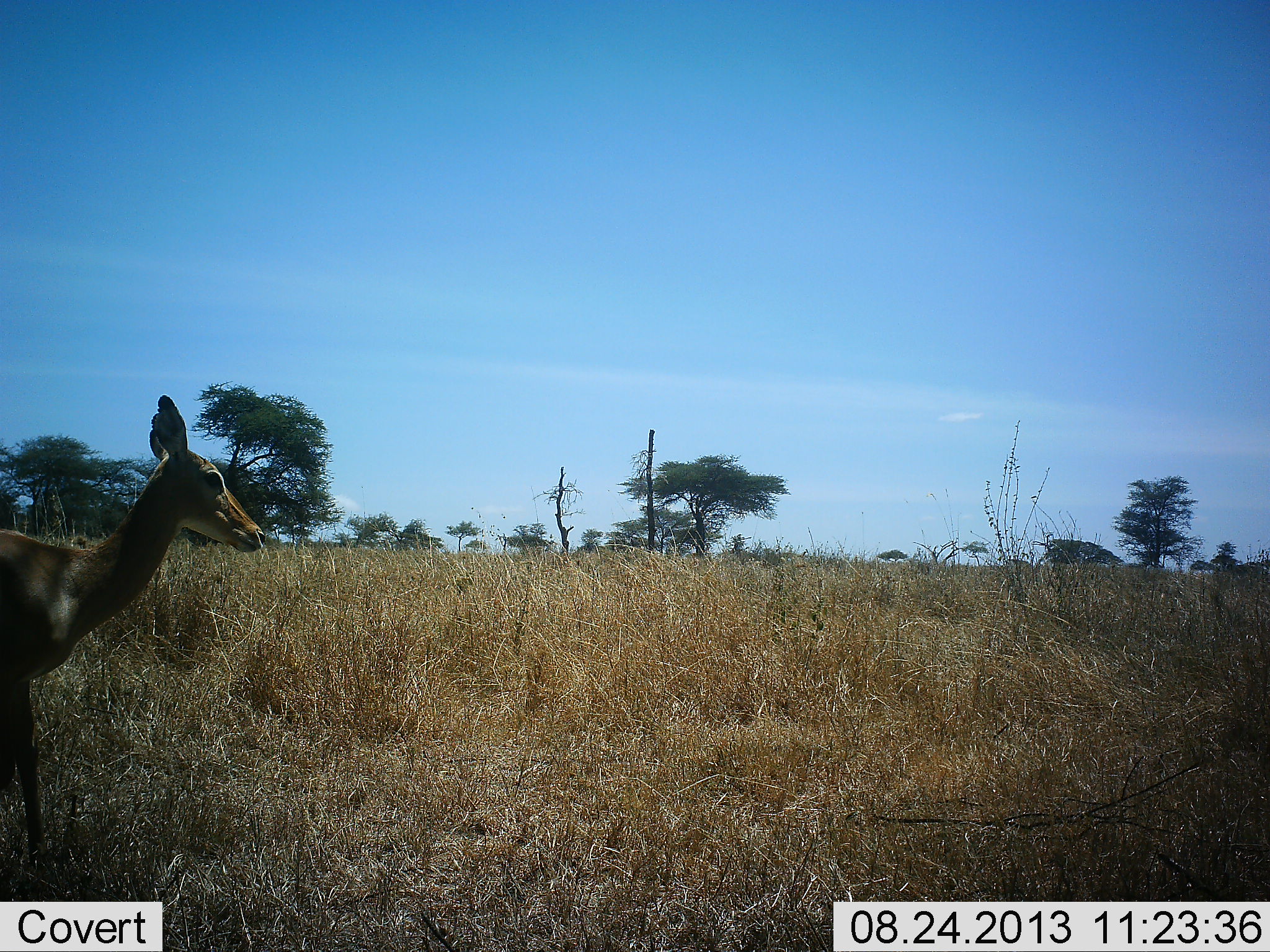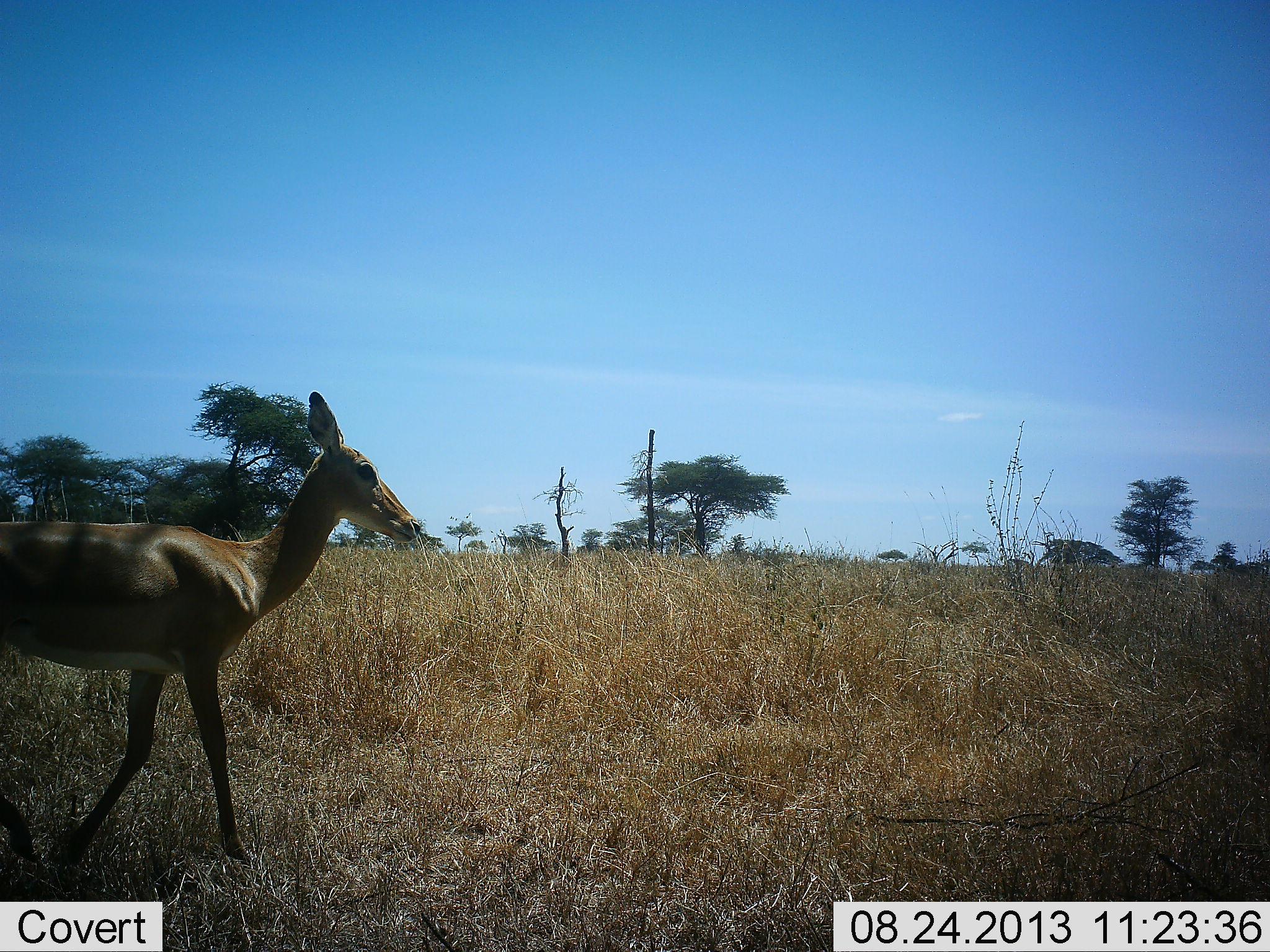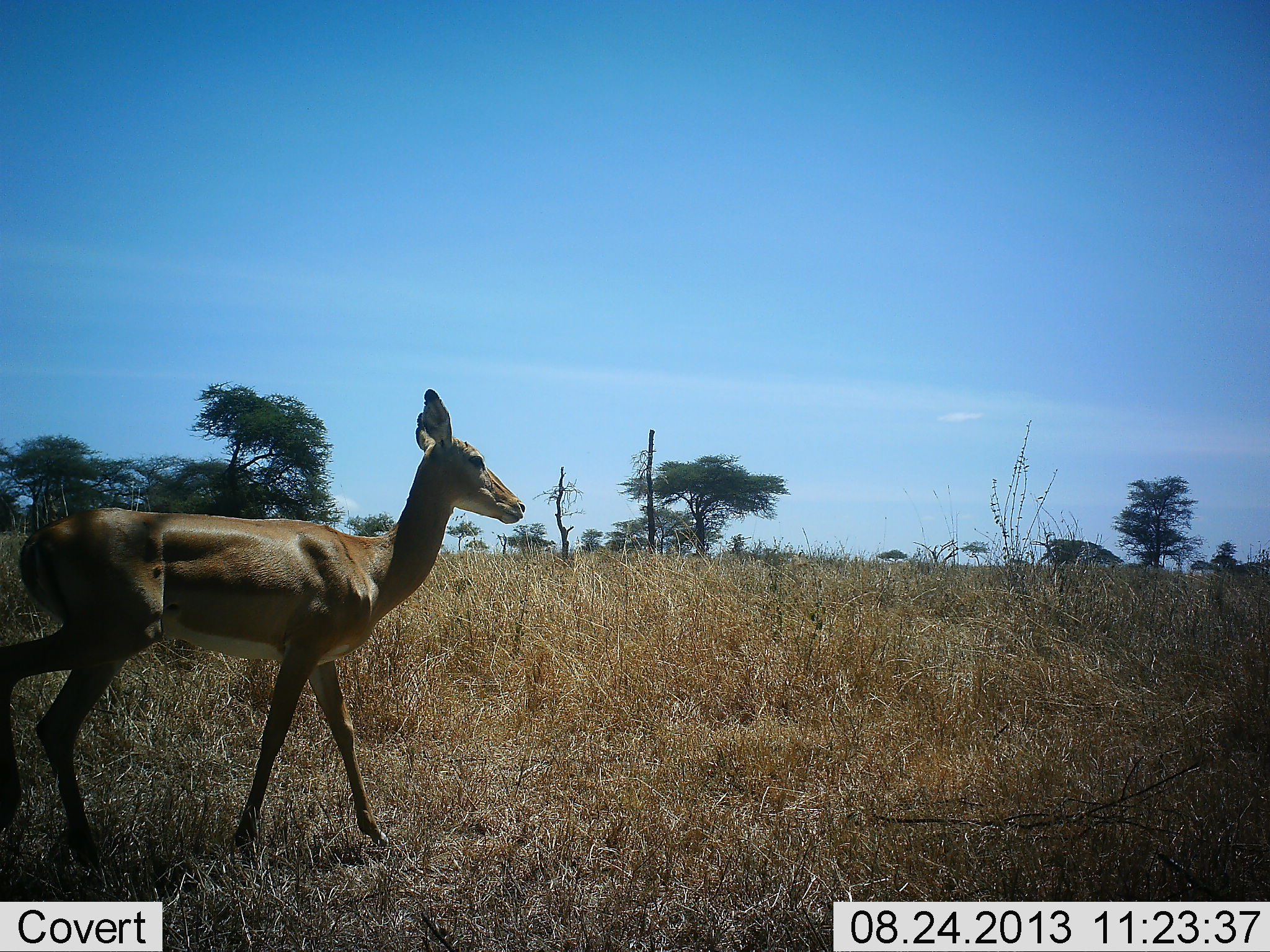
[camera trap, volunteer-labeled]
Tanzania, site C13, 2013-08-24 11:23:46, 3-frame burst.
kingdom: Animalia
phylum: Chordata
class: Mammalia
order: Artiodactyla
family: Bovidae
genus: Aepyceros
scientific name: Aepyceros melampus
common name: impala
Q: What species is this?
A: Impala (Aepyceros melampus).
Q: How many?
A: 1.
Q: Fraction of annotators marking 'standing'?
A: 10%.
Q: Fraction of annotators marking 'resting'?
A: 0%.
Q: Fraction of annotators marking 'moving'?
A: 100%.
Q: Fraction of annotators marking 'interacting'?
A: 0%.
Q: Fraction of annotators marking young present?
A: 0%.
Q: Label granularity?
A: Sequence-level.